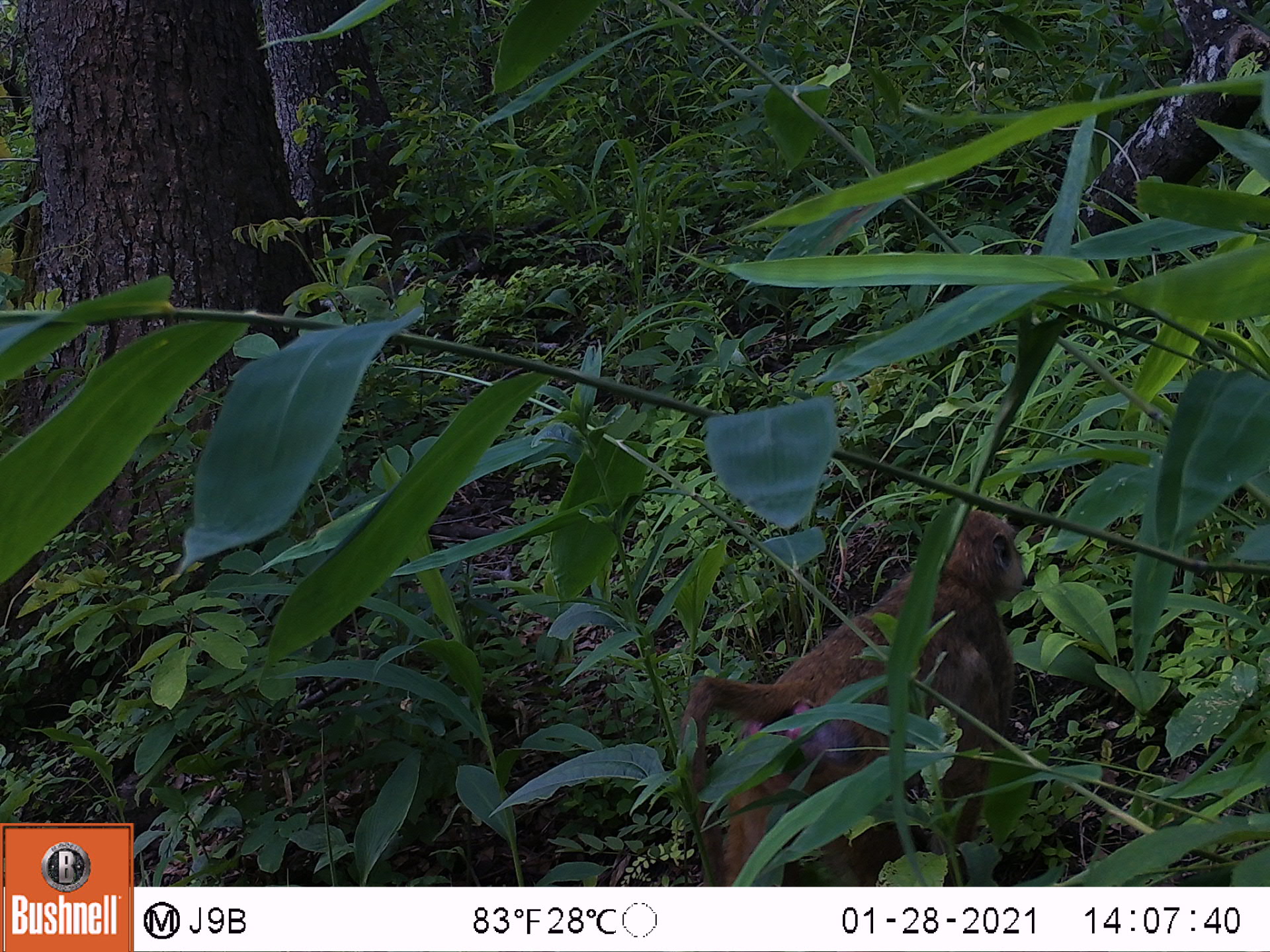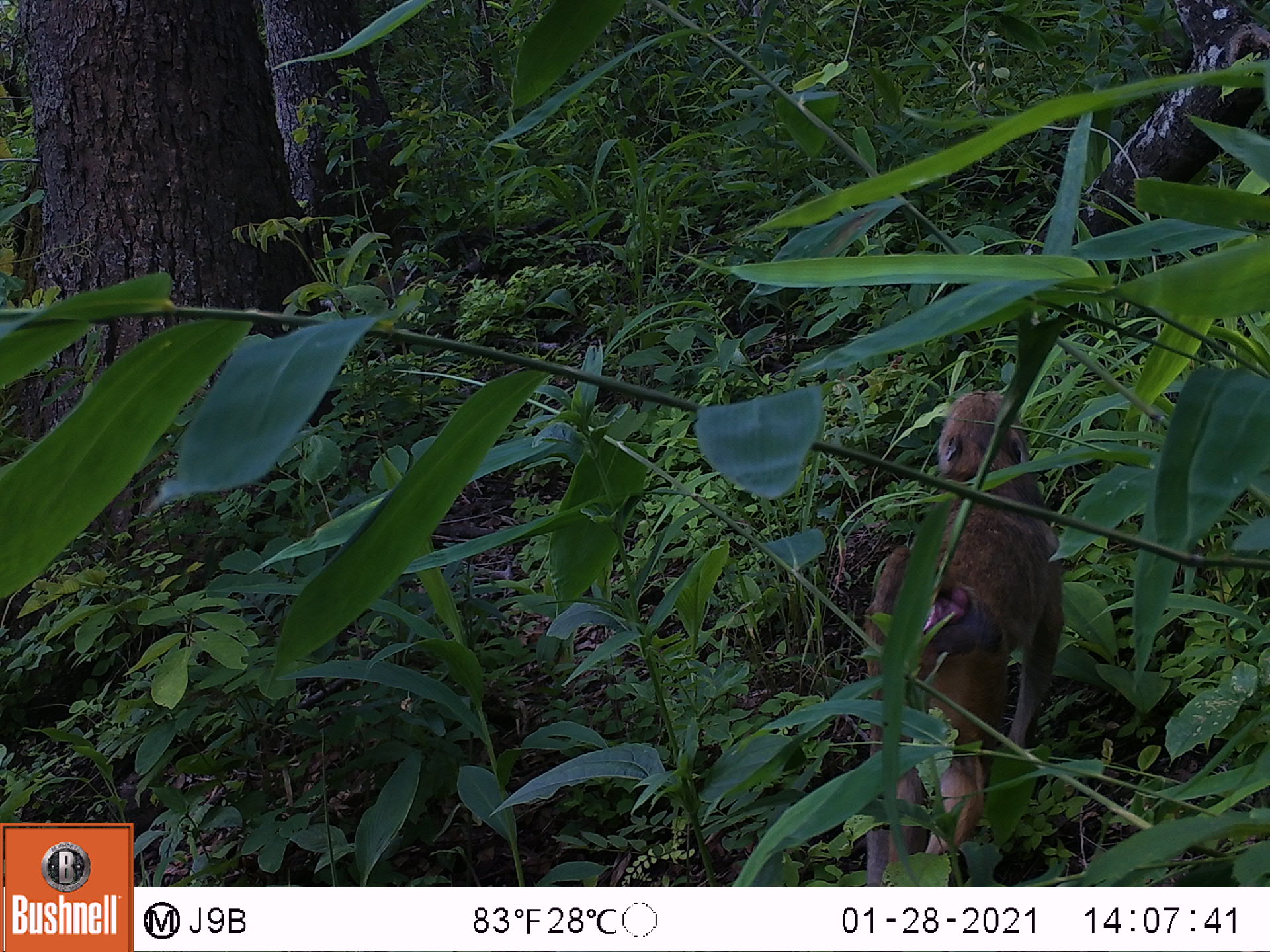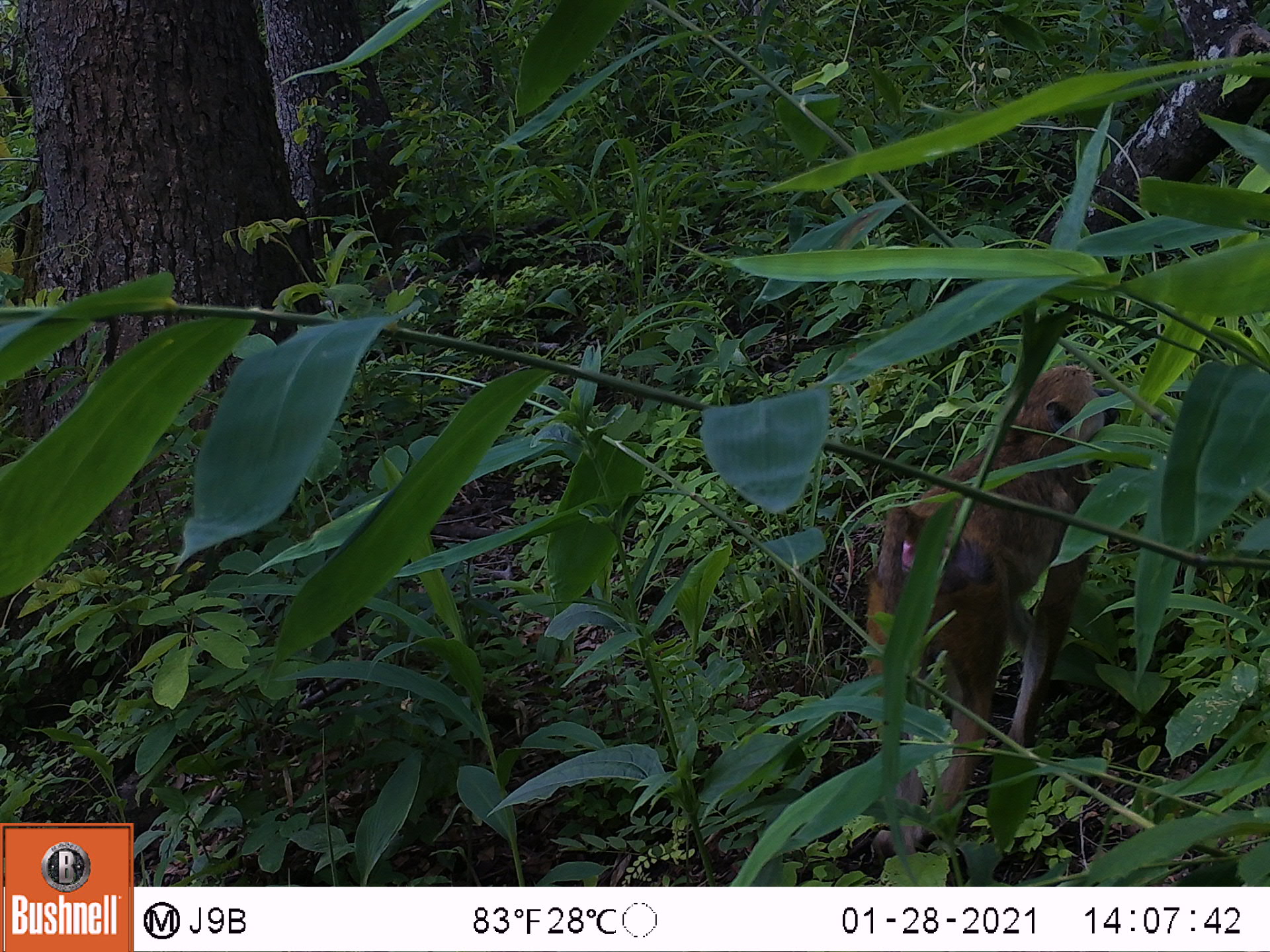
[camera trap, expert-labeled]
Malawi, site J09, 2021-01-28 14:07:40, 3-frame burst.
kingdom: Animalia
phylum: Chordata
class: Mammalia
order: Primates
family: Cercopithecidae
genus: Papio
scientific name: Papio cynocephalus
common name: yellow baboon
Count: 1.